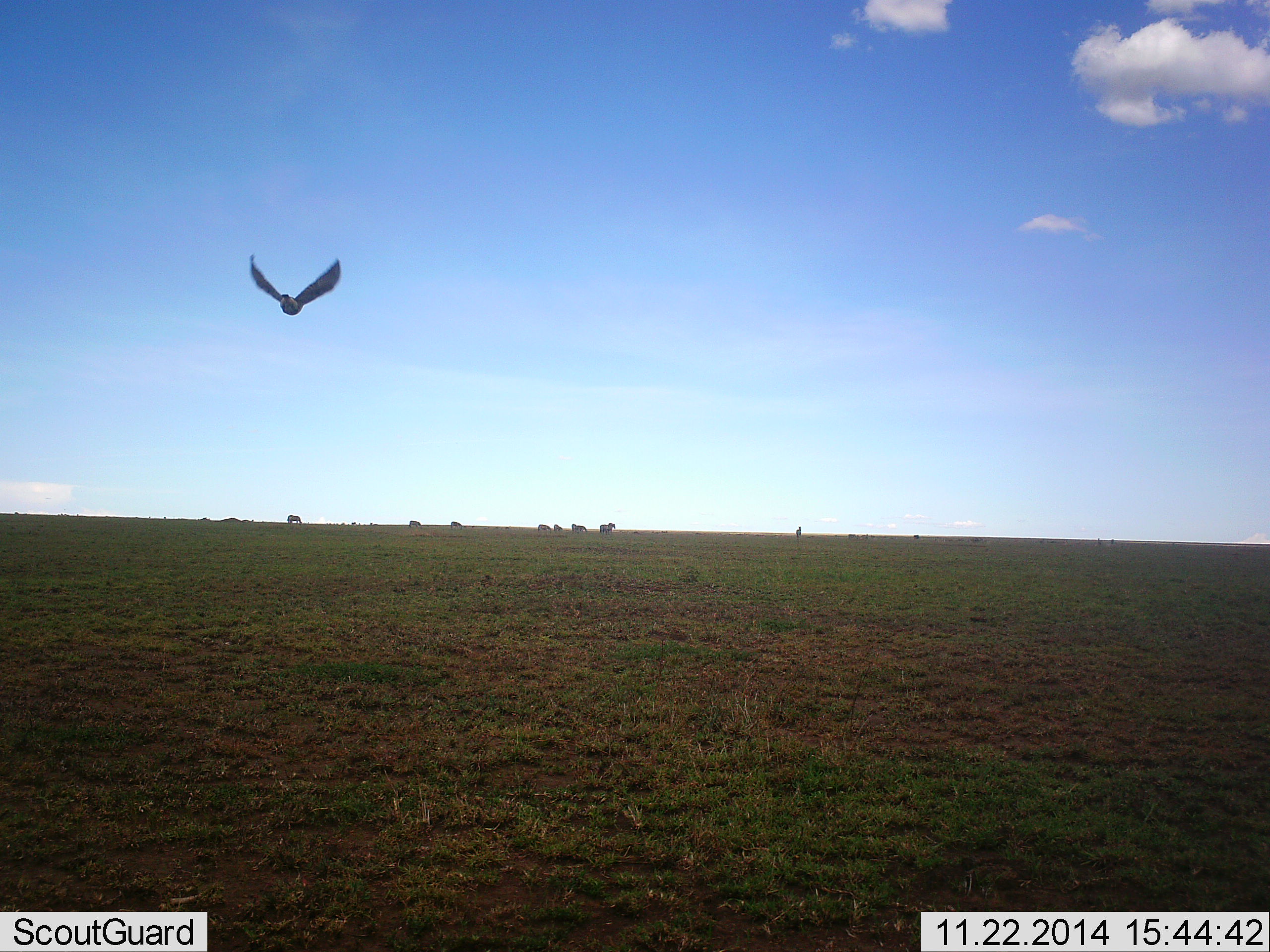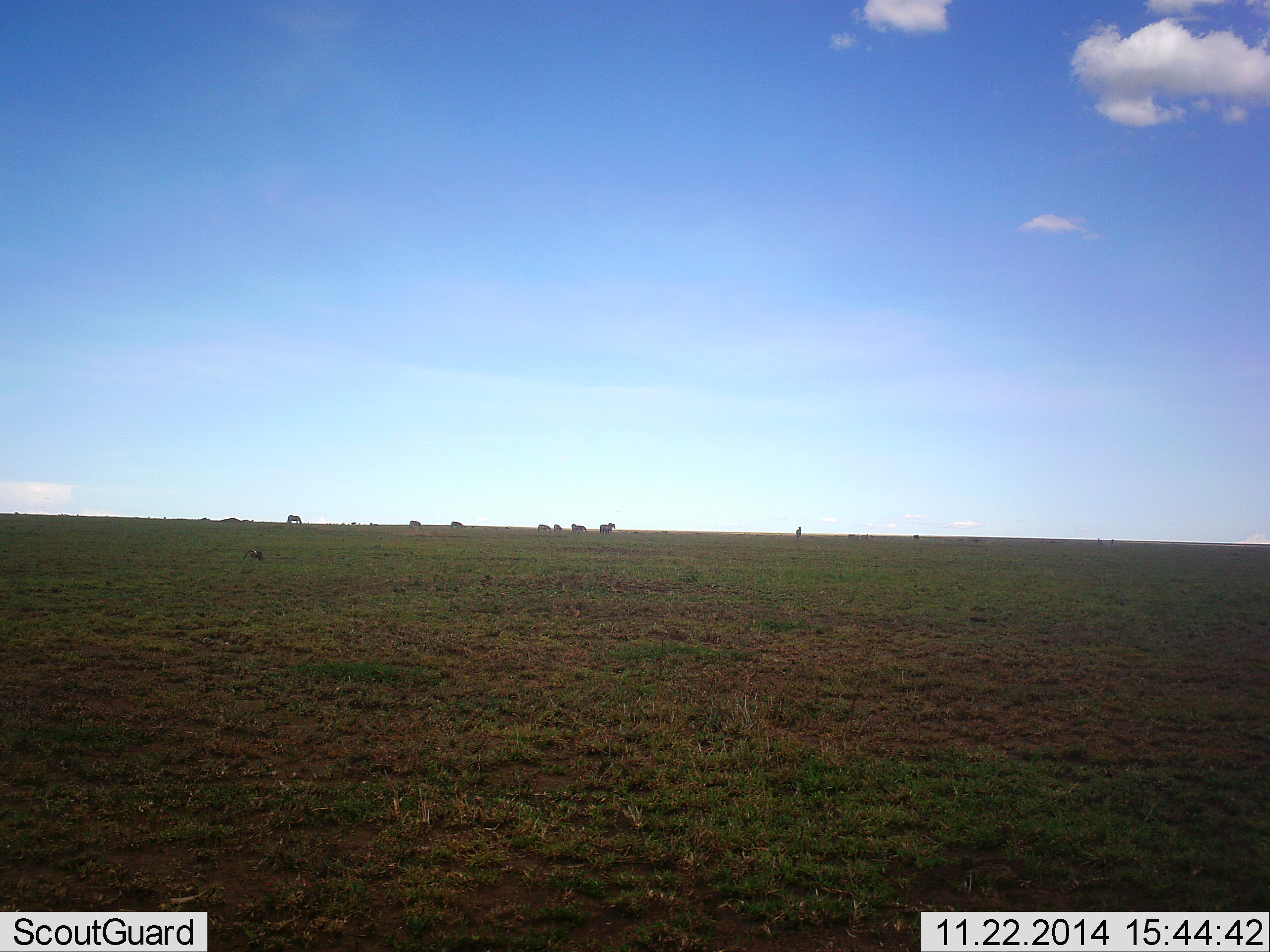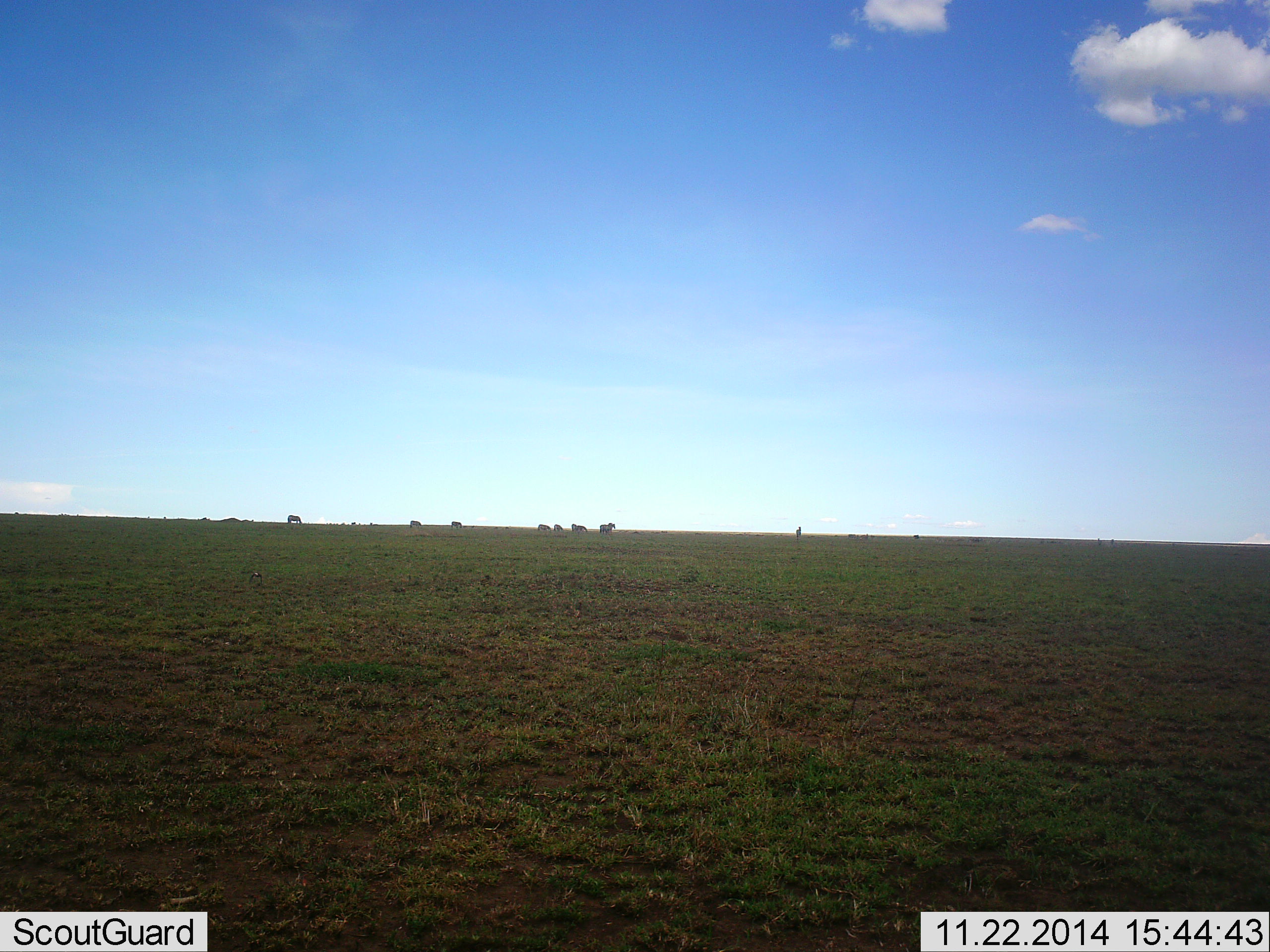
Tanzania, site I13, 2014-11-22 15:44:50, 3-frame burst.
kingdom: Animalia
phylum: Chordata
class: Aves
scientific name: Aves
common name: bird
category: otherbird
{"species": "otherbird (bird) (Aves)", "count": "1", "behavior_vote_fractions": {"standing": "0%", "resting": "0%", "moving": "100%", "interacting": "0%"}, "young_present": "0%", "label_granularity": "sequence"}